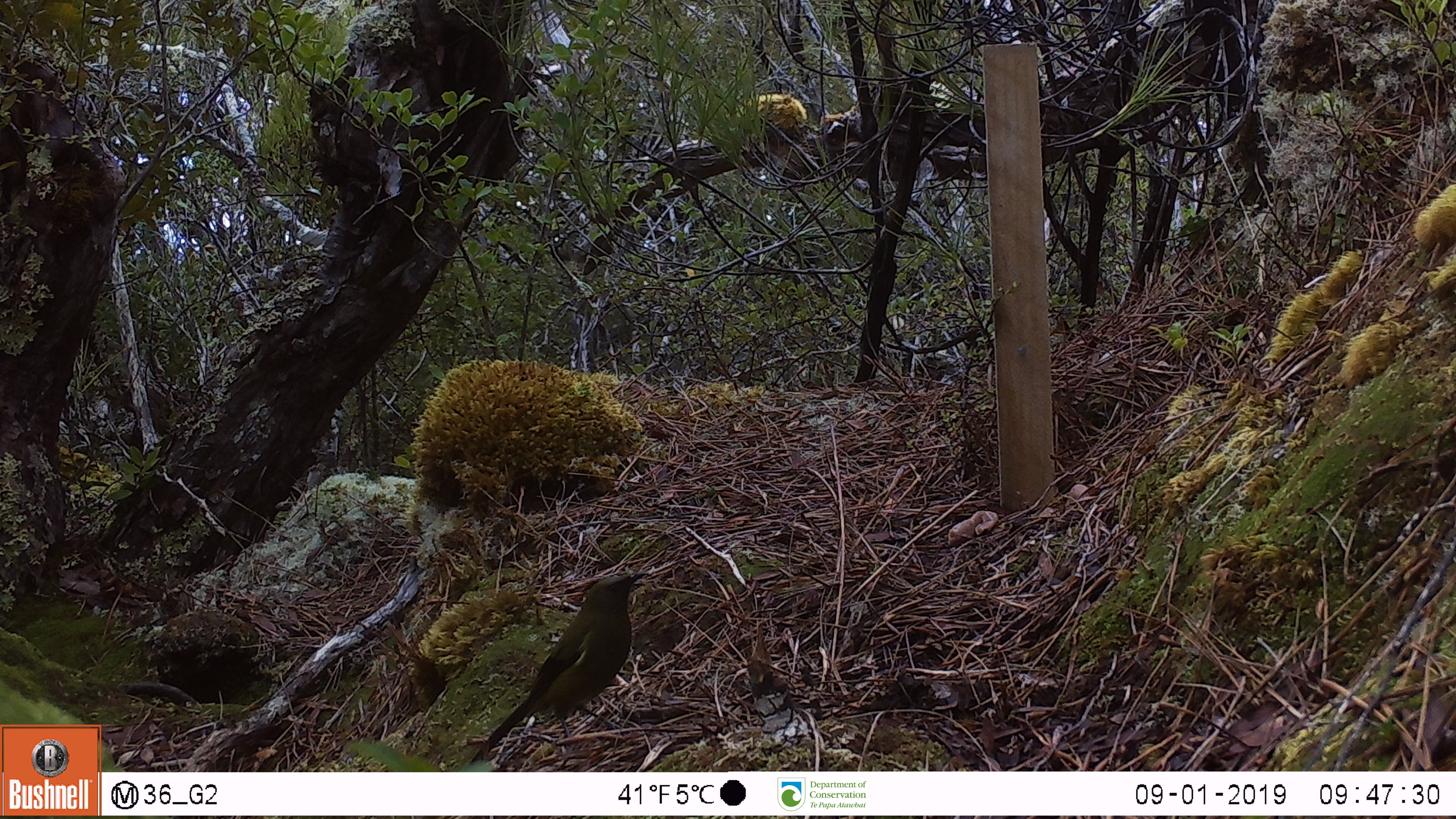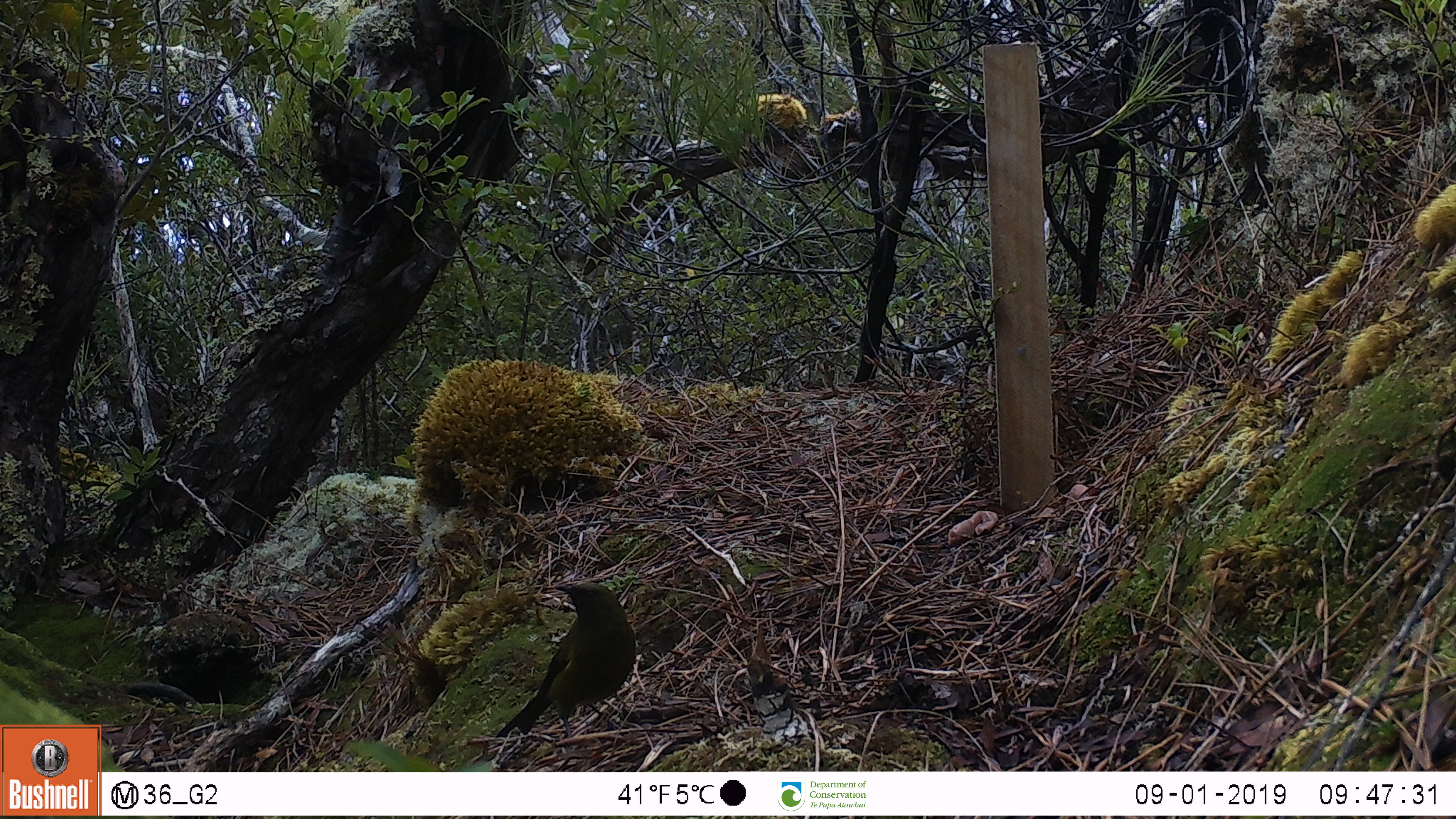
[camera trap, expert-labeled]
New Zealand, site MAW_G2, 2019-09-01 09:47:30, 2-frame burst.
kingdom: Animalia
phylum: Chordata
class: Aves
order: Passeriformes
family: Meliphagidae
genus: Anthornis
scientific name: Anthornis melanura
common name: new zealand bellbird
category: bellbird